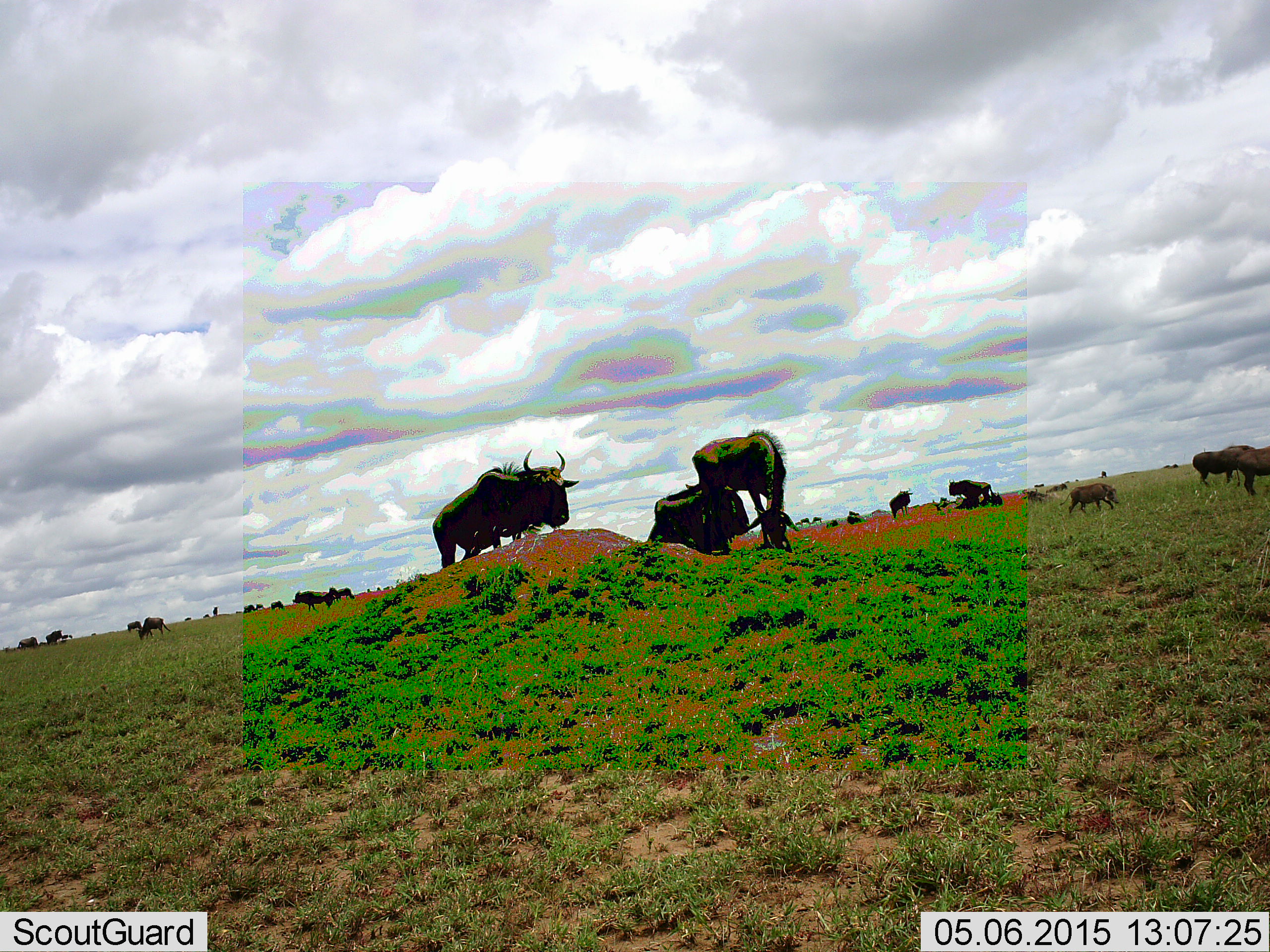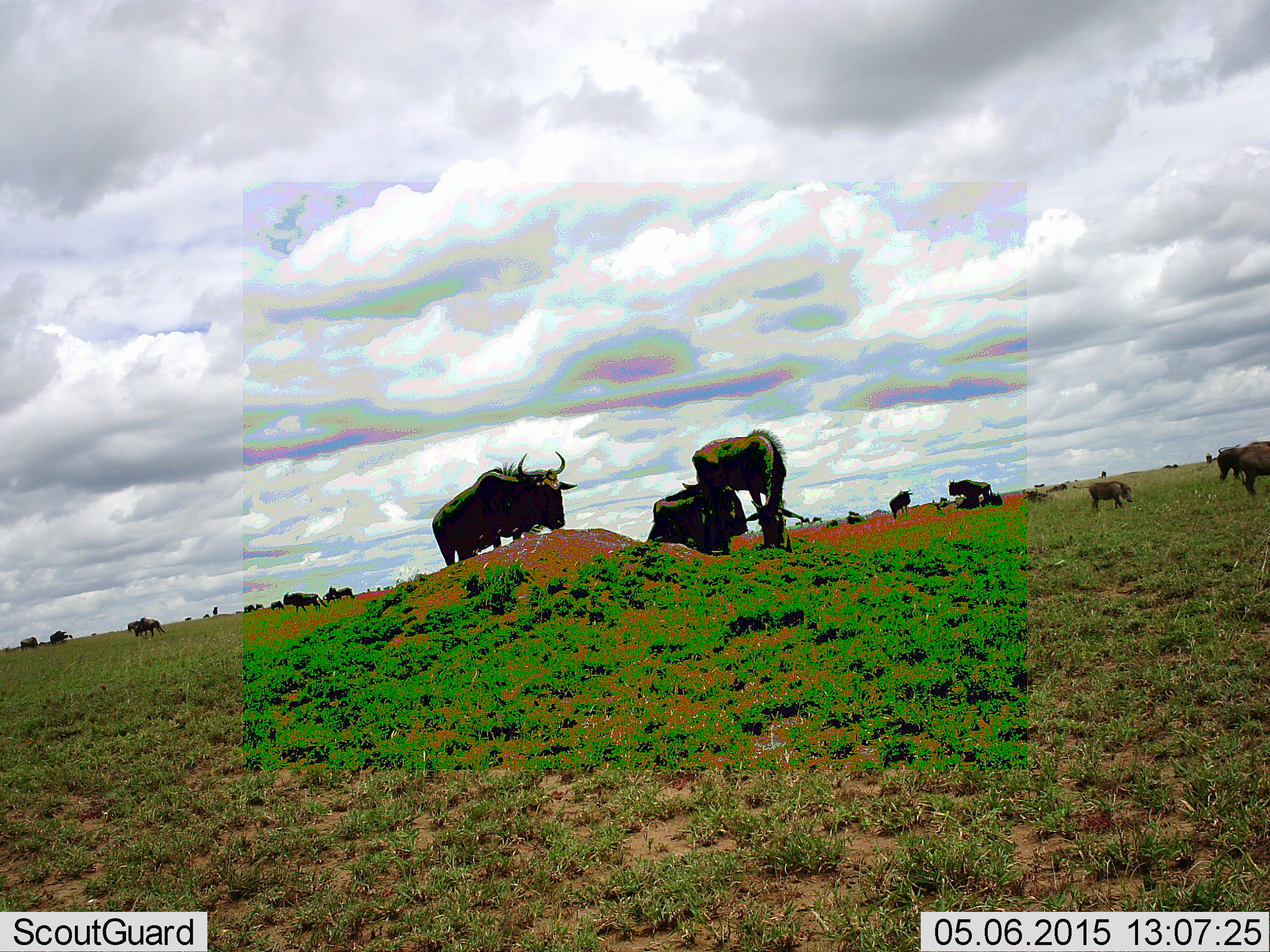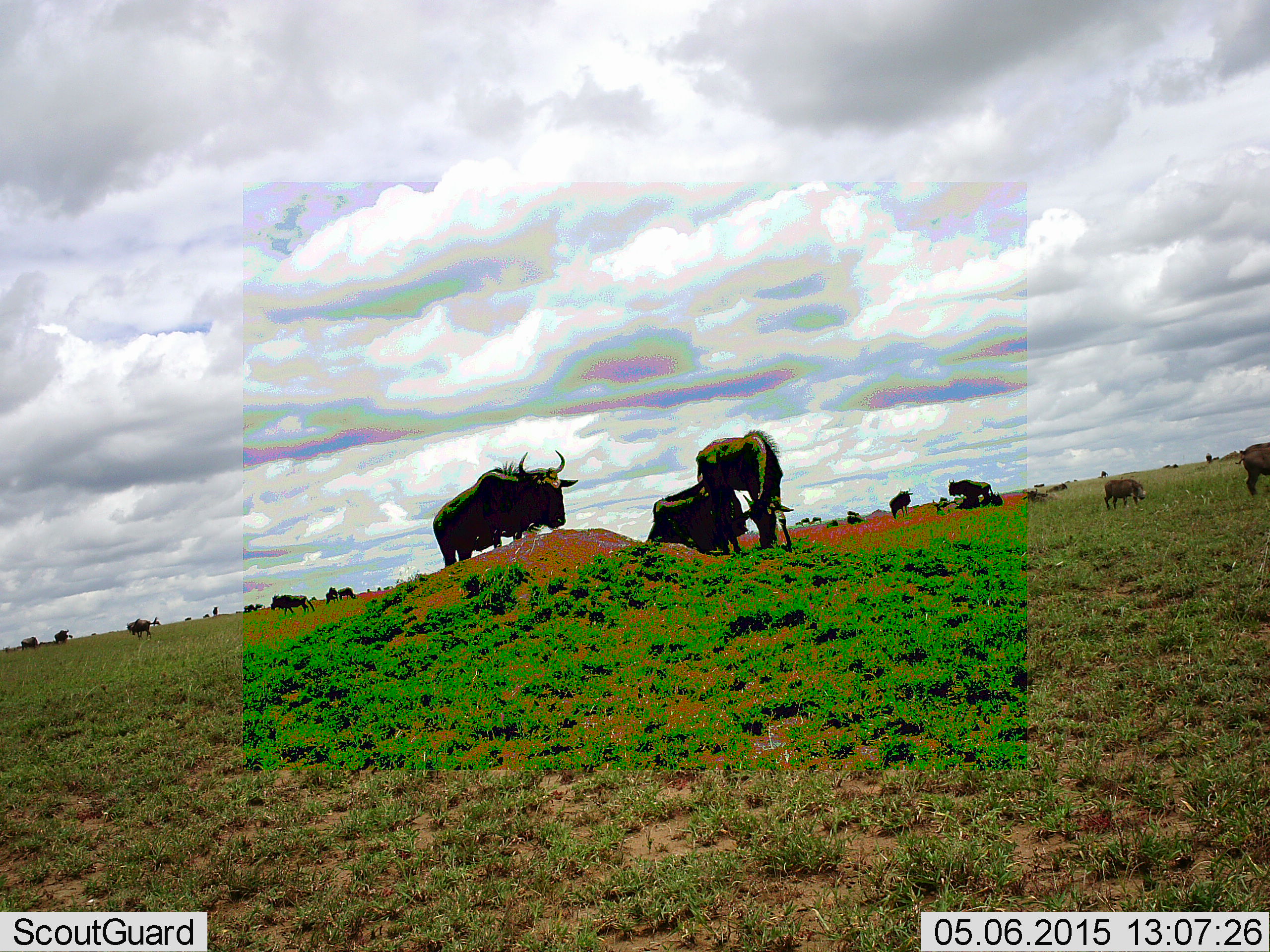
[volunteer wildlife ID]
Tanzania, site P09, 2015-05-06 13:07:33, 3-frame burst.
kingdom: Animalia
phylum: Chordata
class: Mammalia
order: Artiodactyla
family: Bovidae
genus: Connochaetes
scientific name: Connochaetes taurinus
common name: blue wildebeest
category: wildebeest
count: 11-50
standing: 71%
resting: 29%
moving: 50%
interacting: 7%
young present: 14%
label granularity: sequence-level